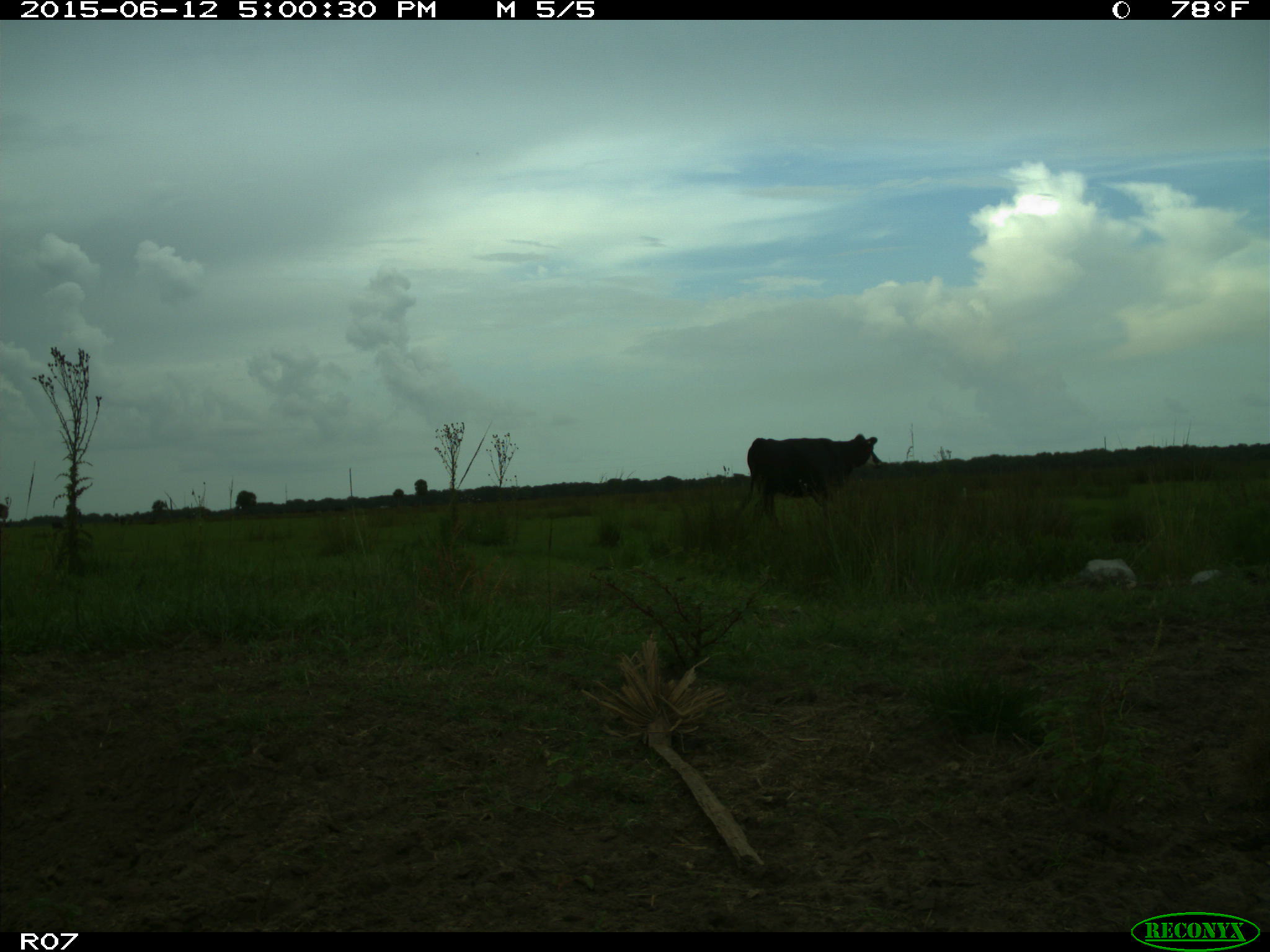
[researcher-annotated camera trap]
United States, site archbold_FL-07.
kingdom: Animalia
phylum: Chordata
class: Mammalia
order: Artiodactyla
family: Bovidae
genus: Bos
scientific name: Bos taurus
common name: domestic cow